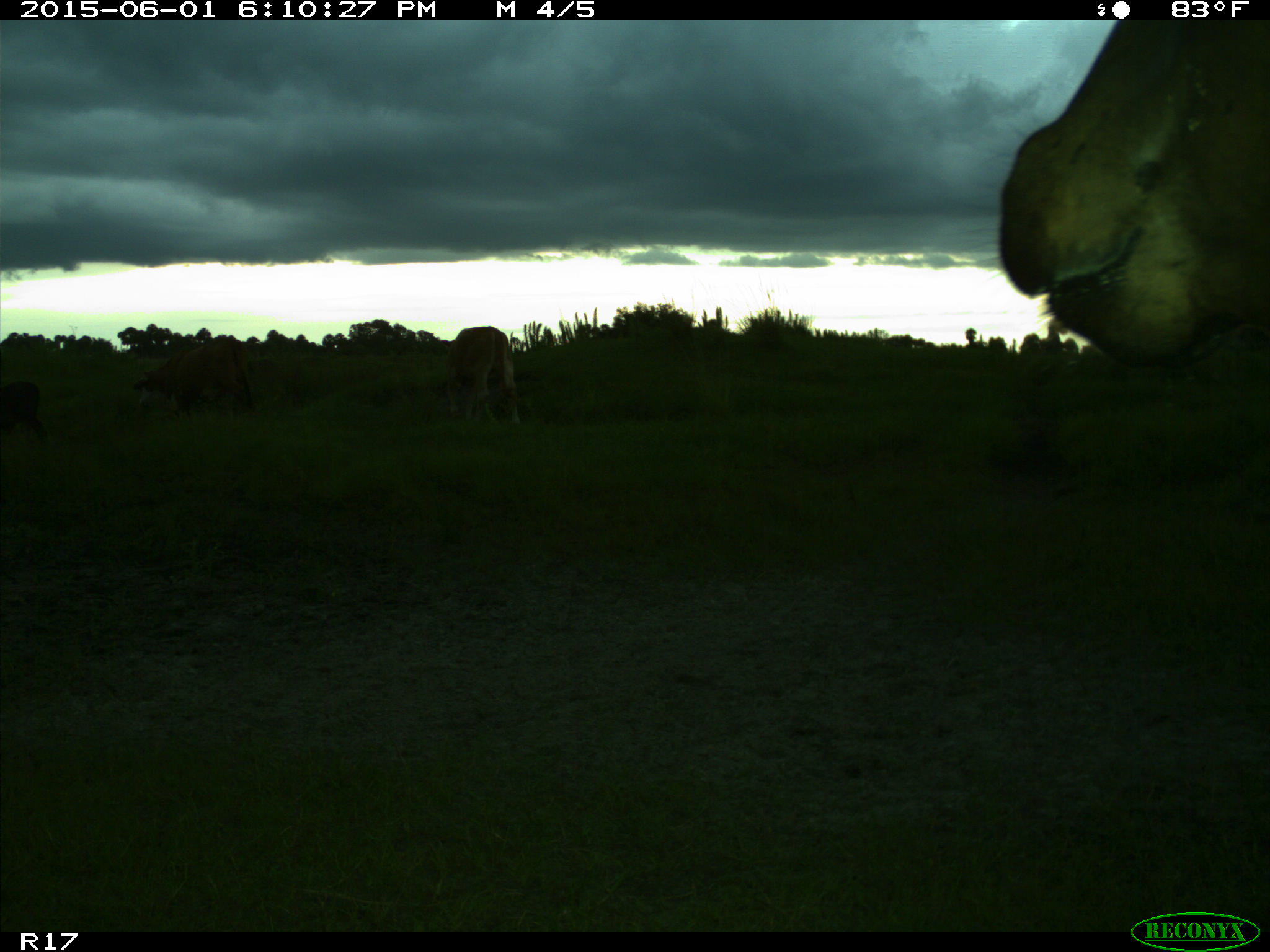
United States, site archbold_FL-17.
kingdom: Animalia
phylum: Chordata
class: Mammalia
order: Artiodactyla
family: Bovidae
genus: Bos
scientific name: Bos taurus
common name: domestic cow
Bos taurus (domestic cow).